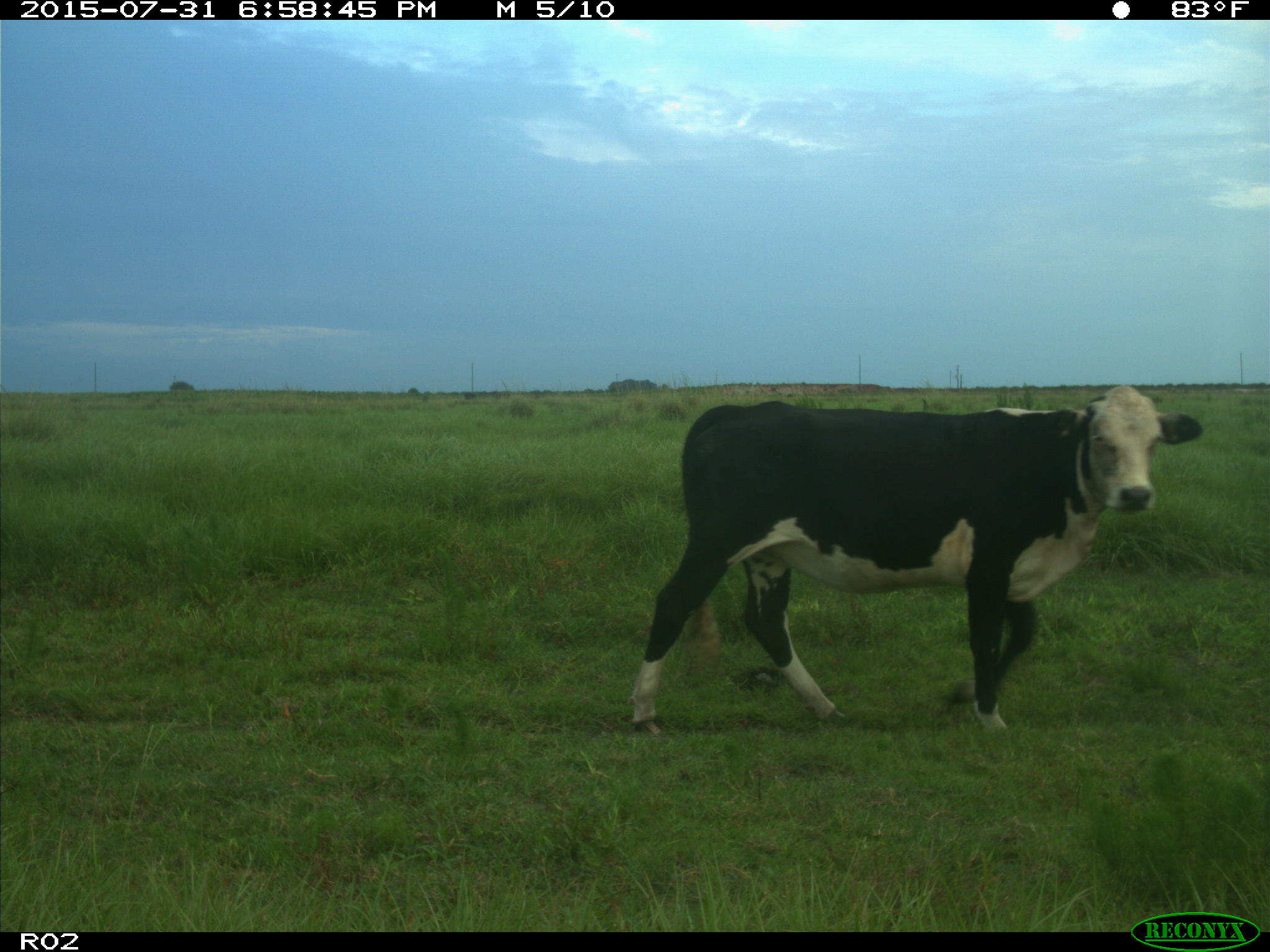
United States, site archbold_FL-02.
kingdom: Animalia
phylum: Chordata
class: Mammalia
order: Artiodactyla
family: Bovidae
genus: Bos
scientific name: Bos taurus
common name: domestic cow